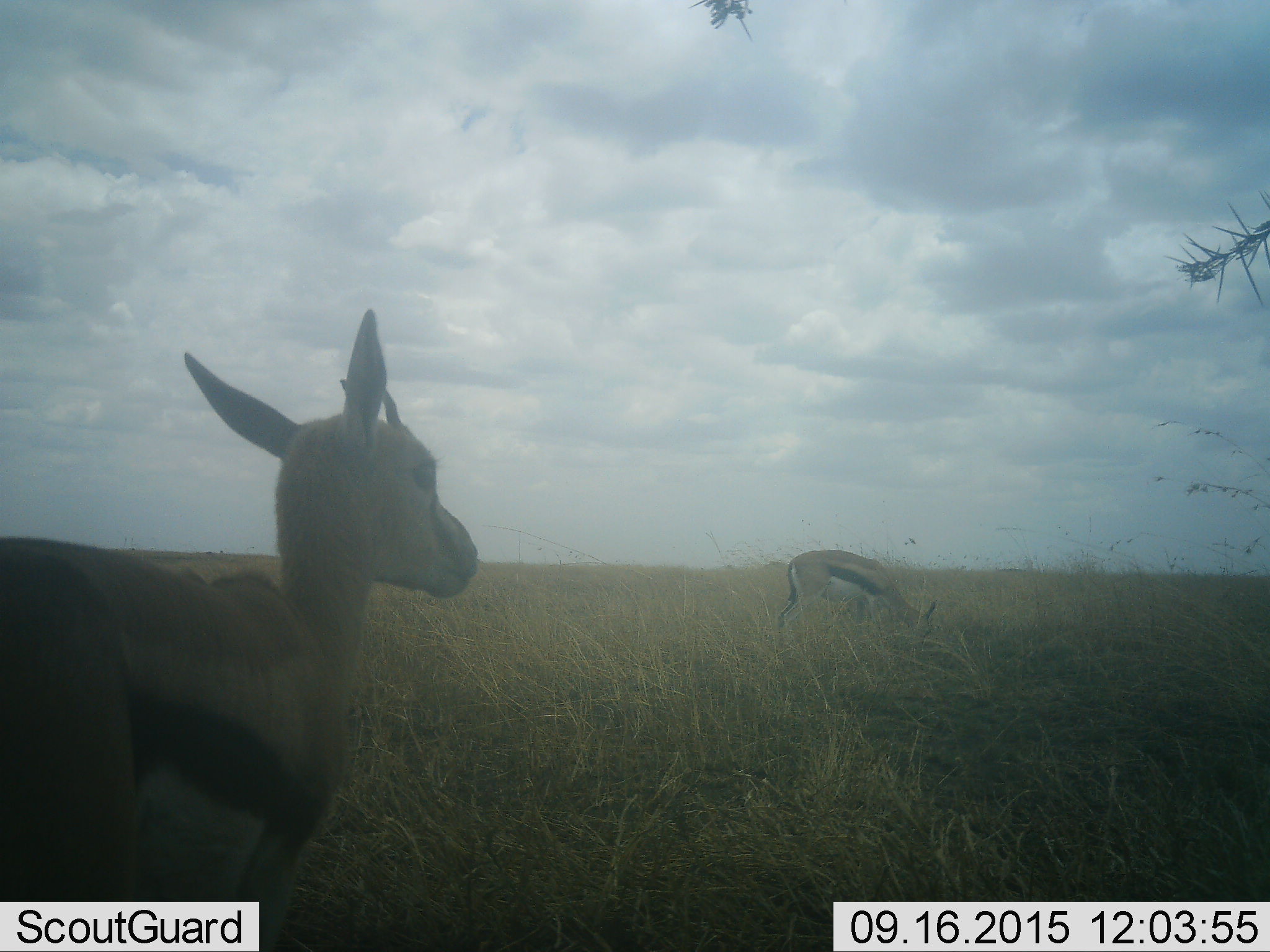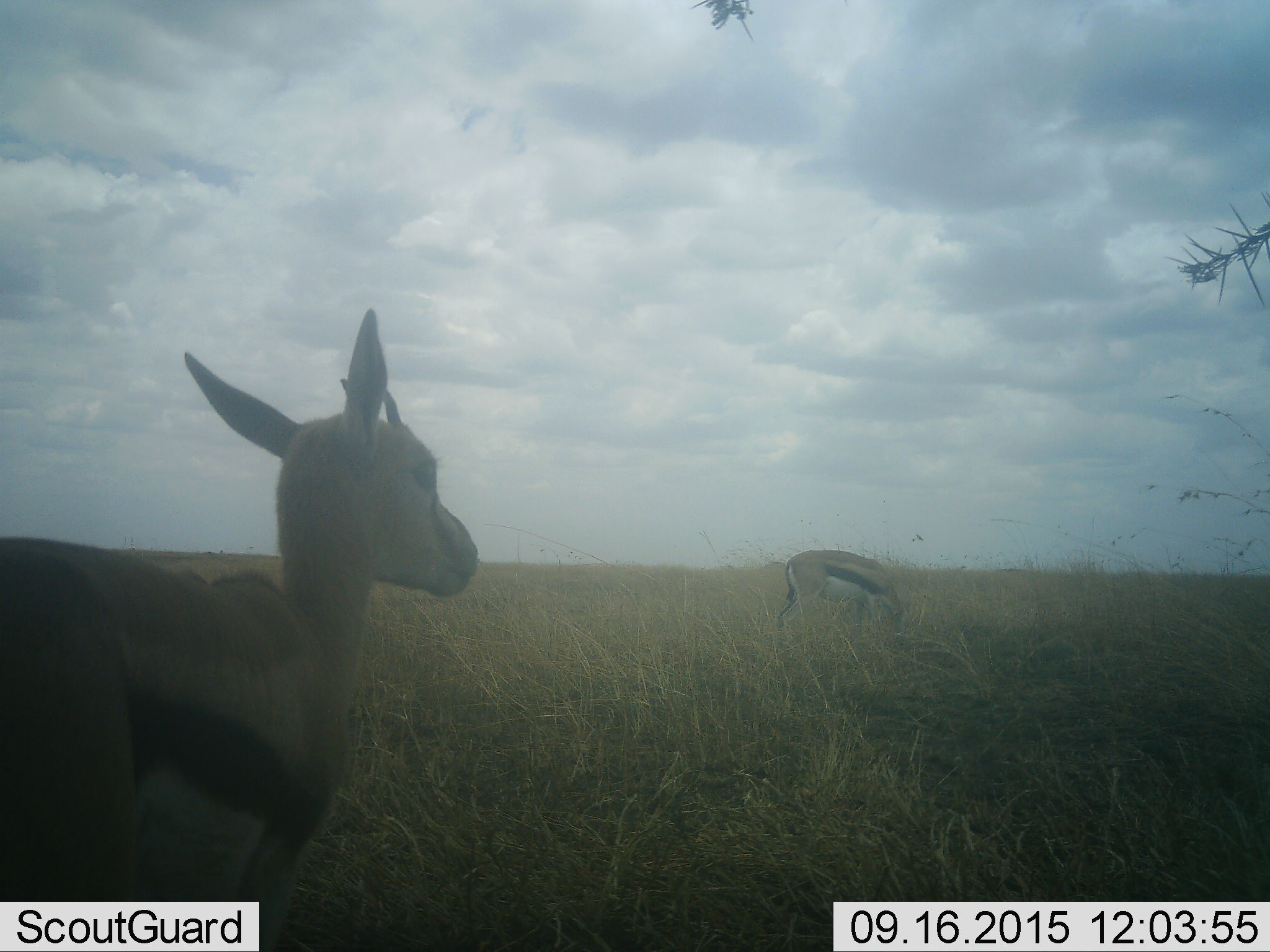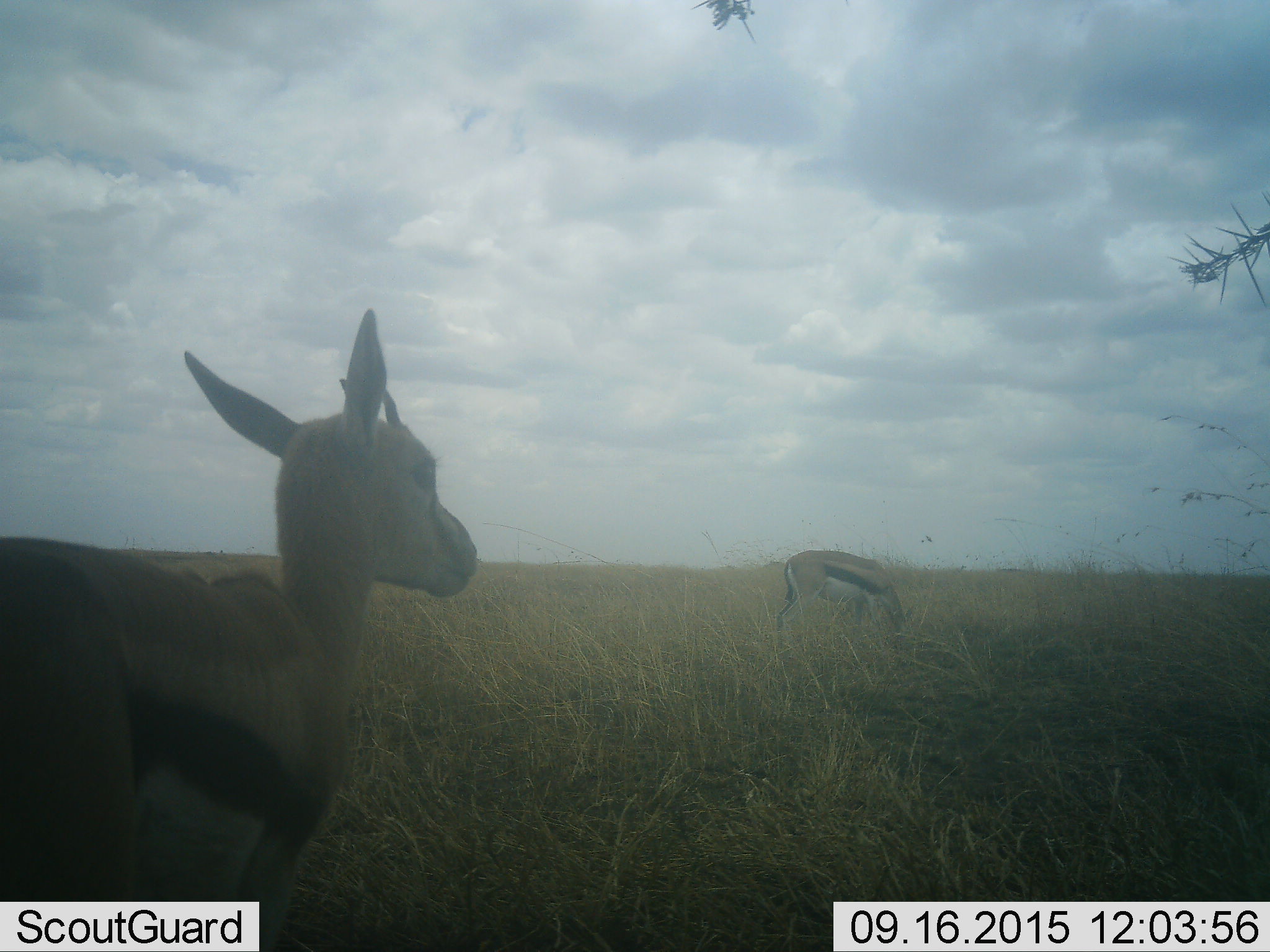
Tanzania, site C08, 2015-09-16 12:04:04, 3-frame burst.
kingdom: Animalia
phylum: Chordata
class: Mammalia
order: Artiodactyla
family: Bovidae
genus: Eudorcas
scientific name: Eudorcas thomsonii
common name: thomson's gazelle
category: gazellethomsons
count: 2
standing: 93%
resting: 0%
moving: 0%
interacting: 0%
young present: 27%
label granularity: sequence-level